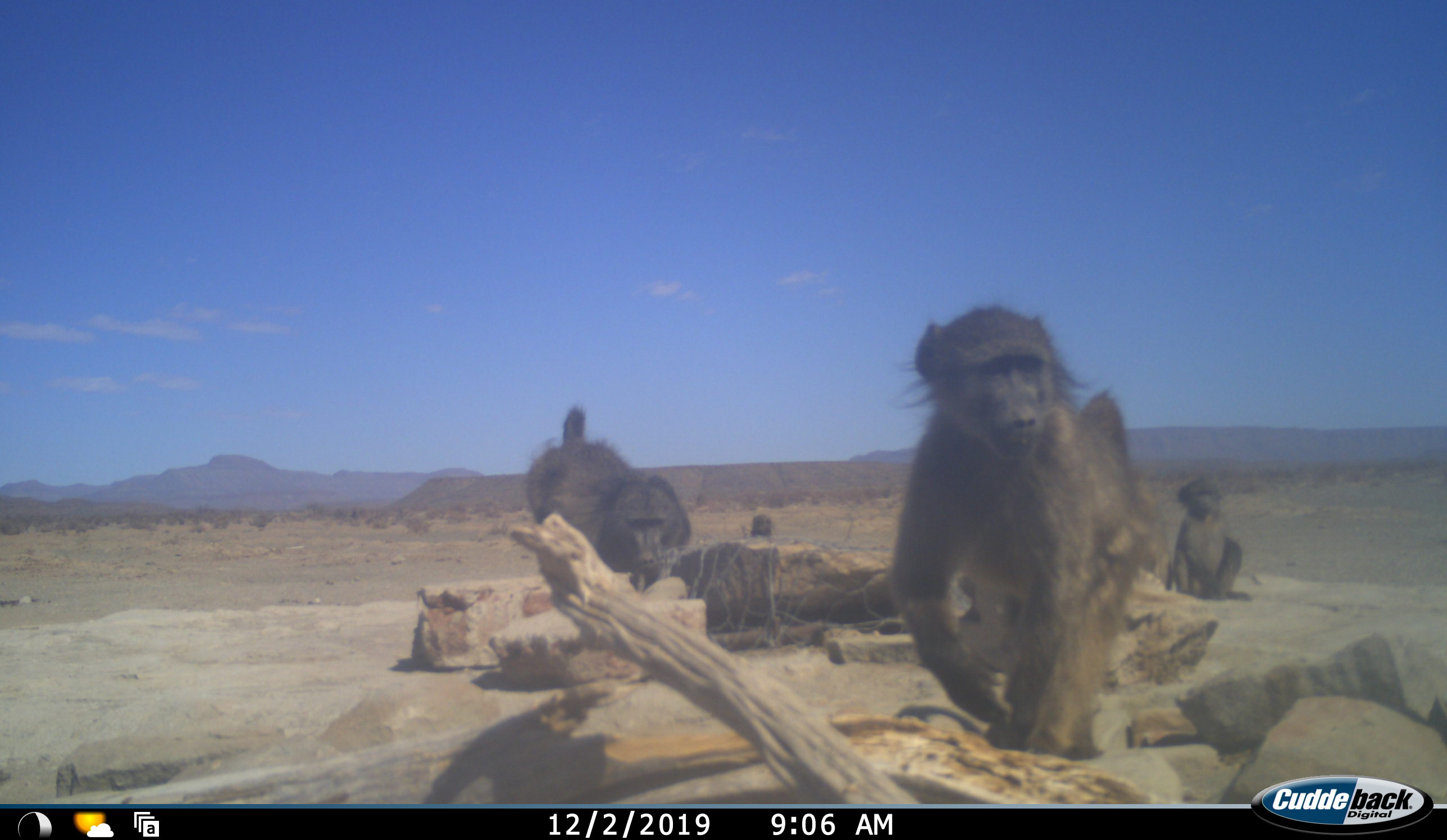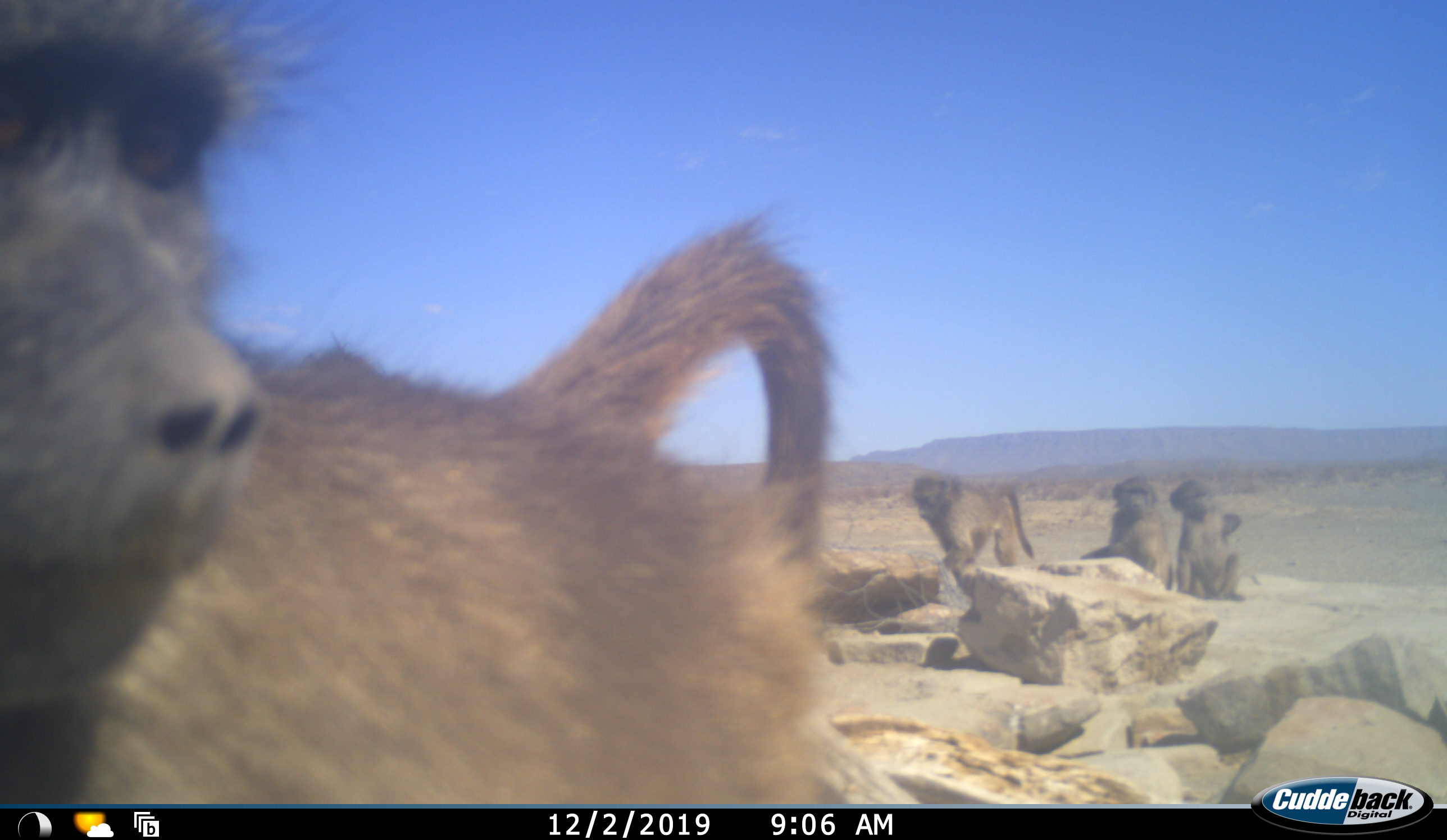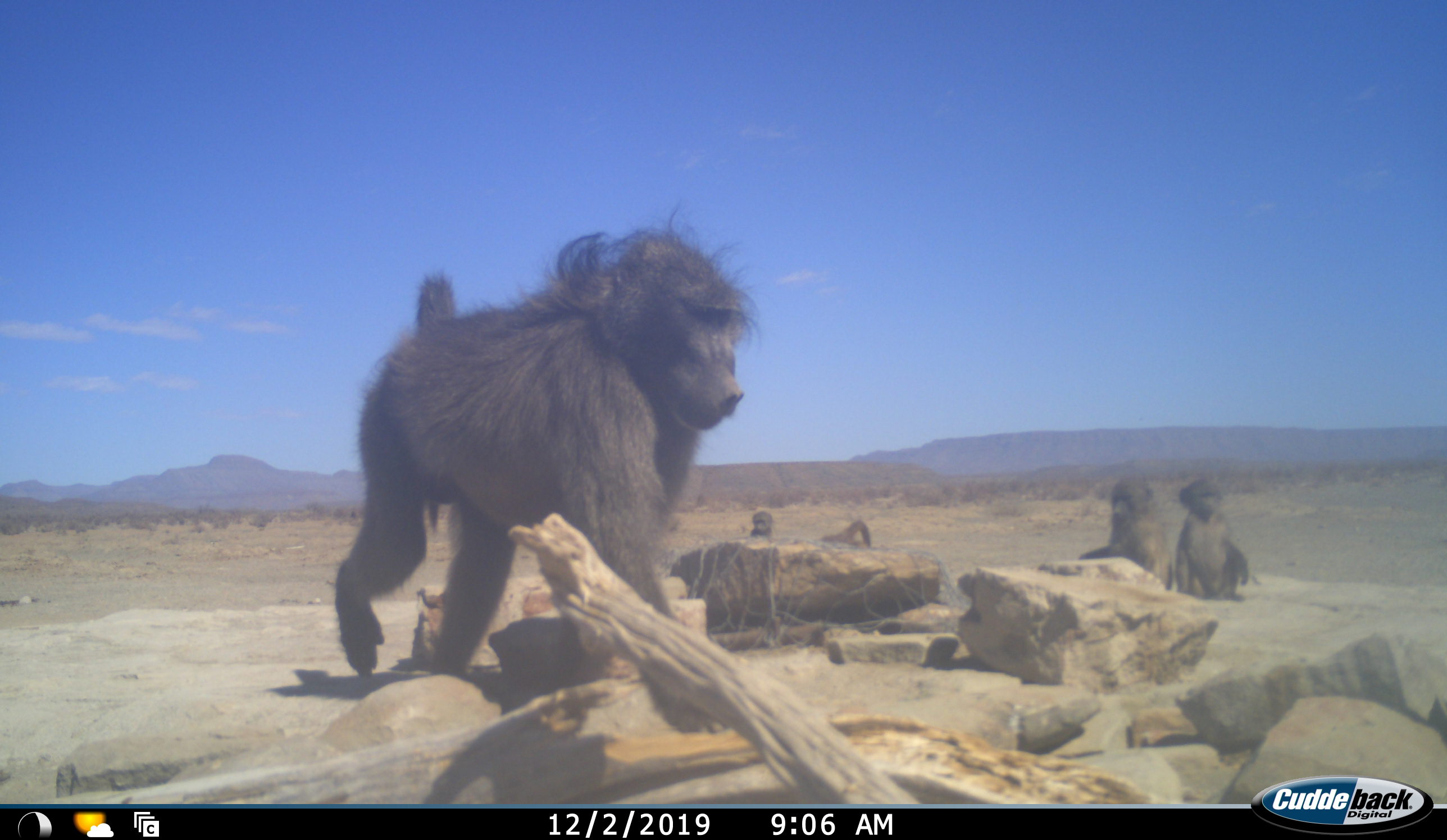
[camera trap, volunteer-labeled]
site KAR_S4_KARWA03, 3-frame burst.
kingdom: Animalia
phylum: Chordata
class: Mammalia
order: Primates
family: Cercopithecidae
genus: Papio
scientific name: Papio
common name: baboon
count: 5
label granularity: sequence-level